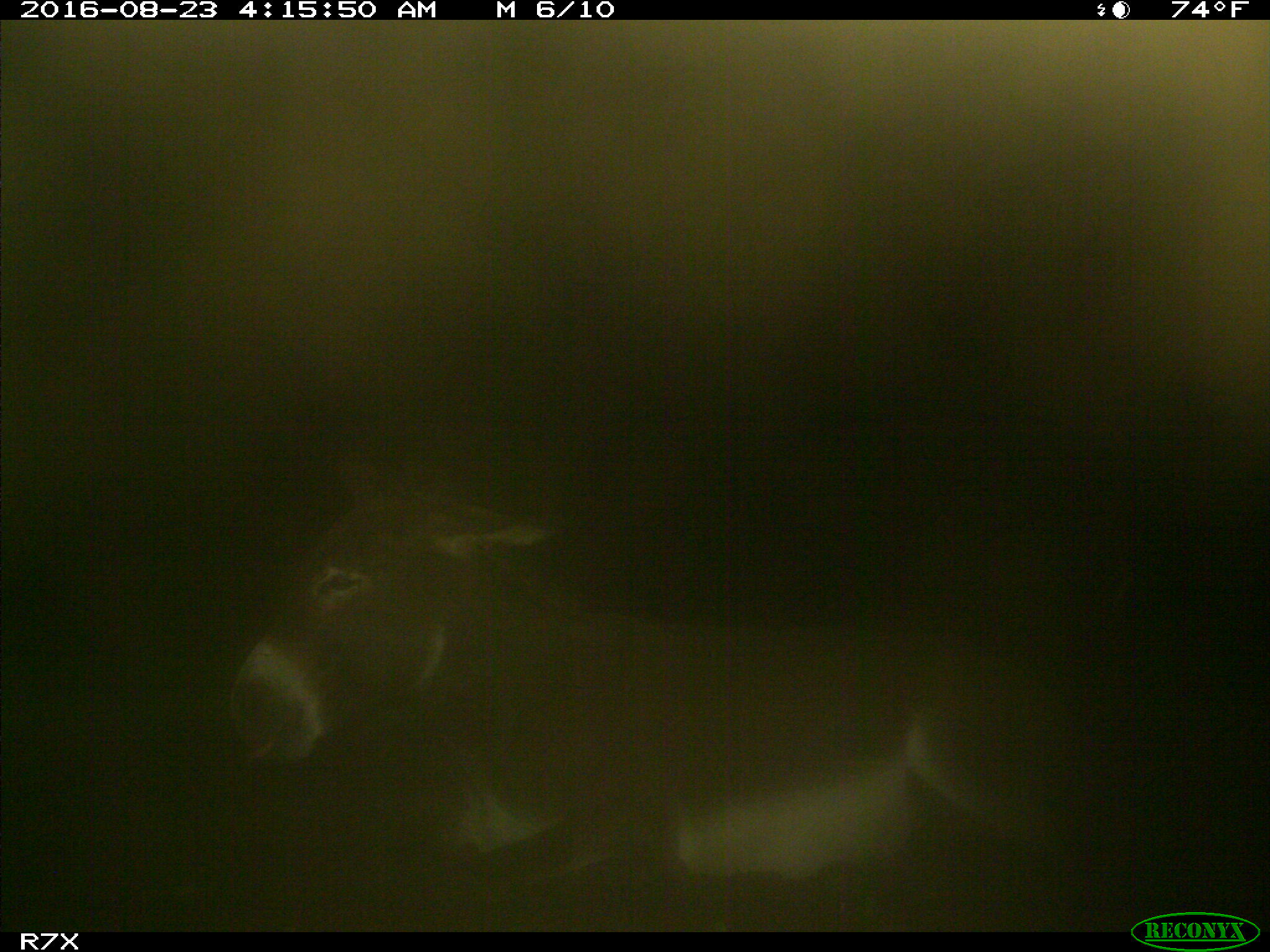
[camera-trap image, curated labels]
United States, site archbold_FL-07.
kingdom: Animalia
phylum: Chordata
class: Mammalia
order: Perissodactyla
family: Equidae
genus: Equus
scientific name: Equus africanus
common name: african wild ass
Equus africanus (african wild ass).